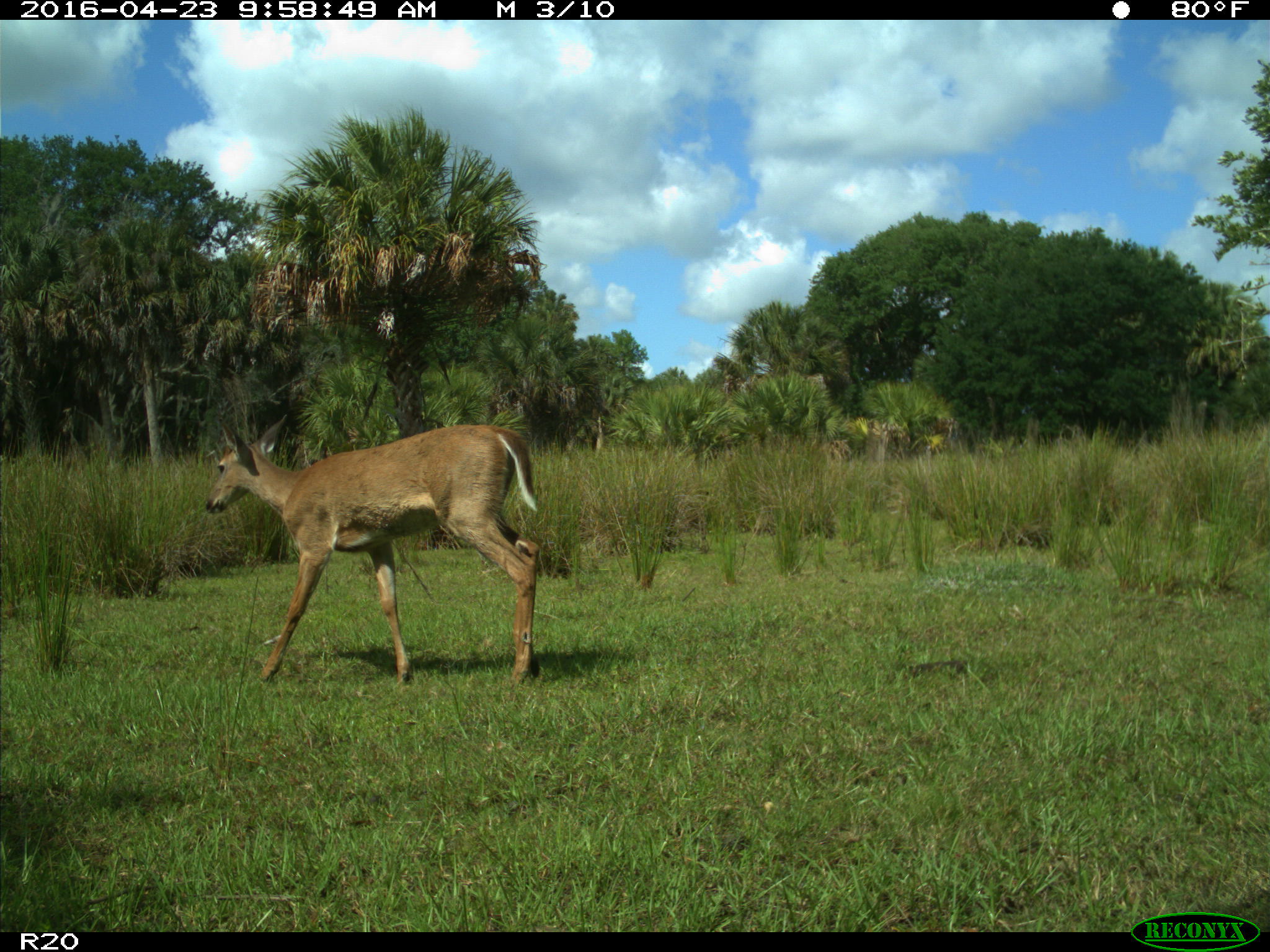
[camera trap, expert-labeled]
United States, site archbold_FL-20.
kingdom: Animalia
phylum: Chordata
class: Mammalia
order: Artiodactyla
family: Cervidae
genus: Odocoileus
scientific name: Odocoileus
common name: deer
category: unidentified deer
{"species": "unidentified deer (deer) (Odocoileus)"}